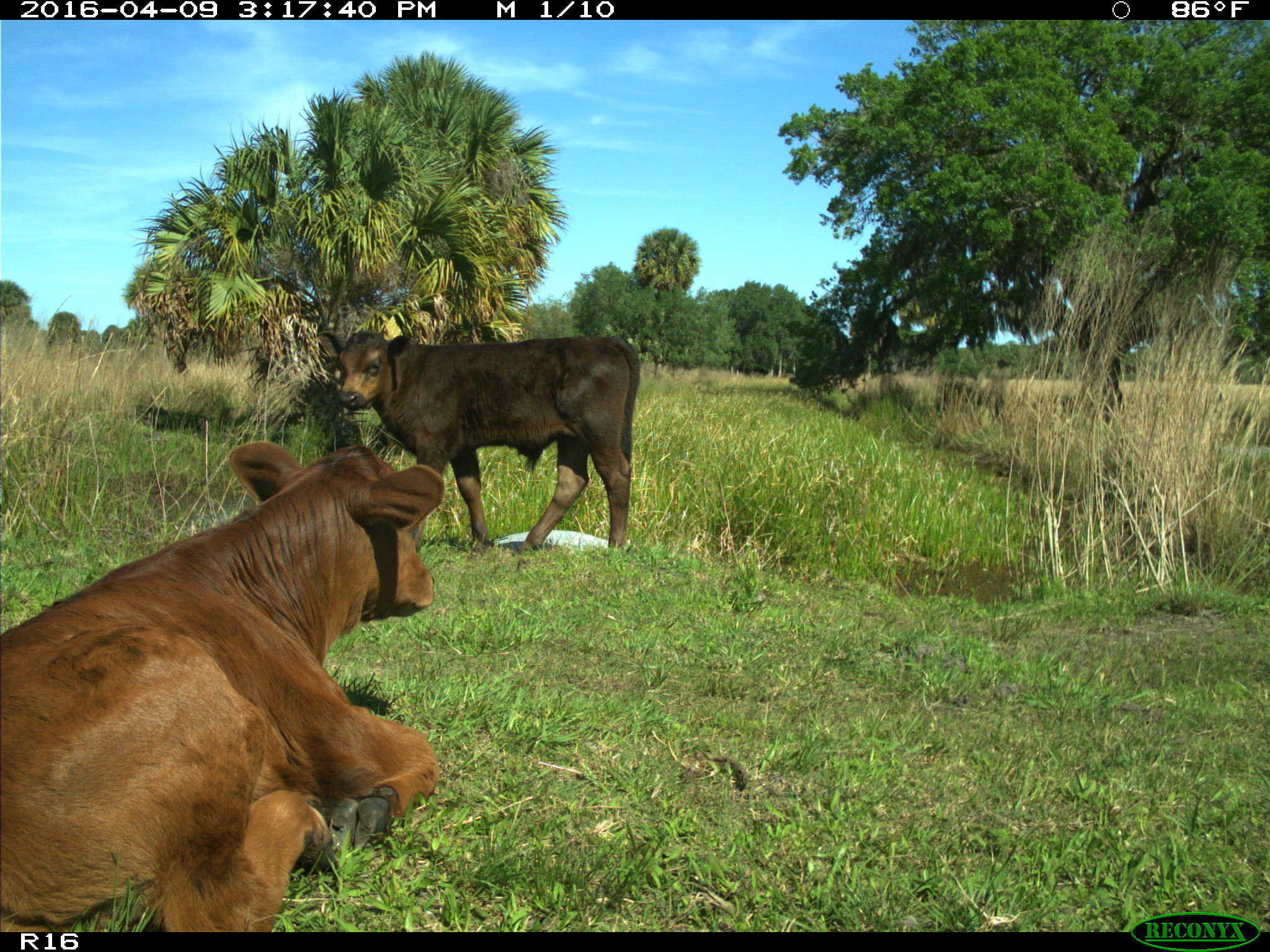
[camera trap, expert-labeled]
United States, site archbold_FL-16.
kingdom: Animalia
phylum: Chordata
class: Mammalia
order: Artiodactyla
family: Bovidae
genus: Bos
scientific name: Bos taurus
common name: domestic cow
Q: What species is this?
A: Bos taurus (domestic cow).